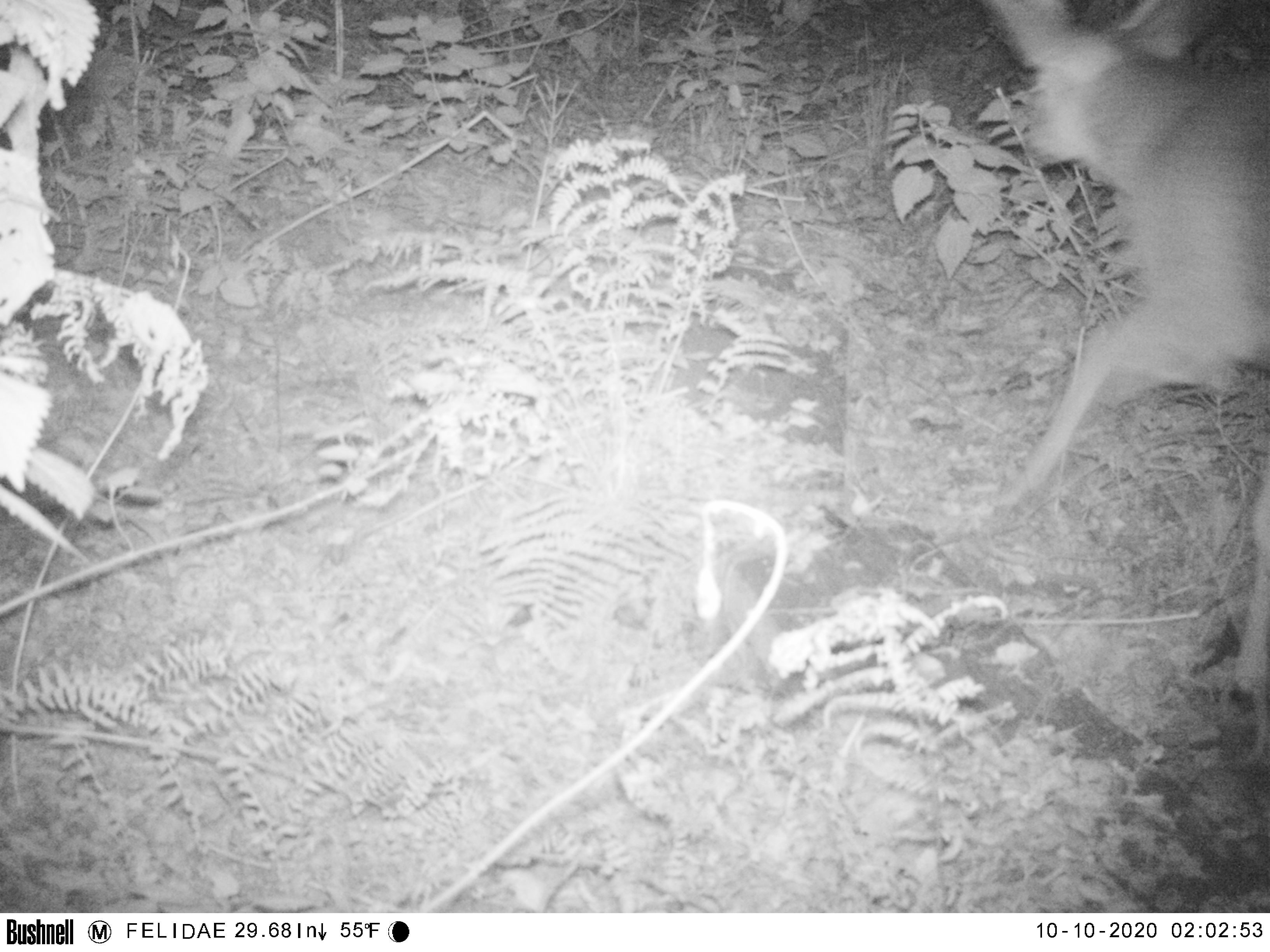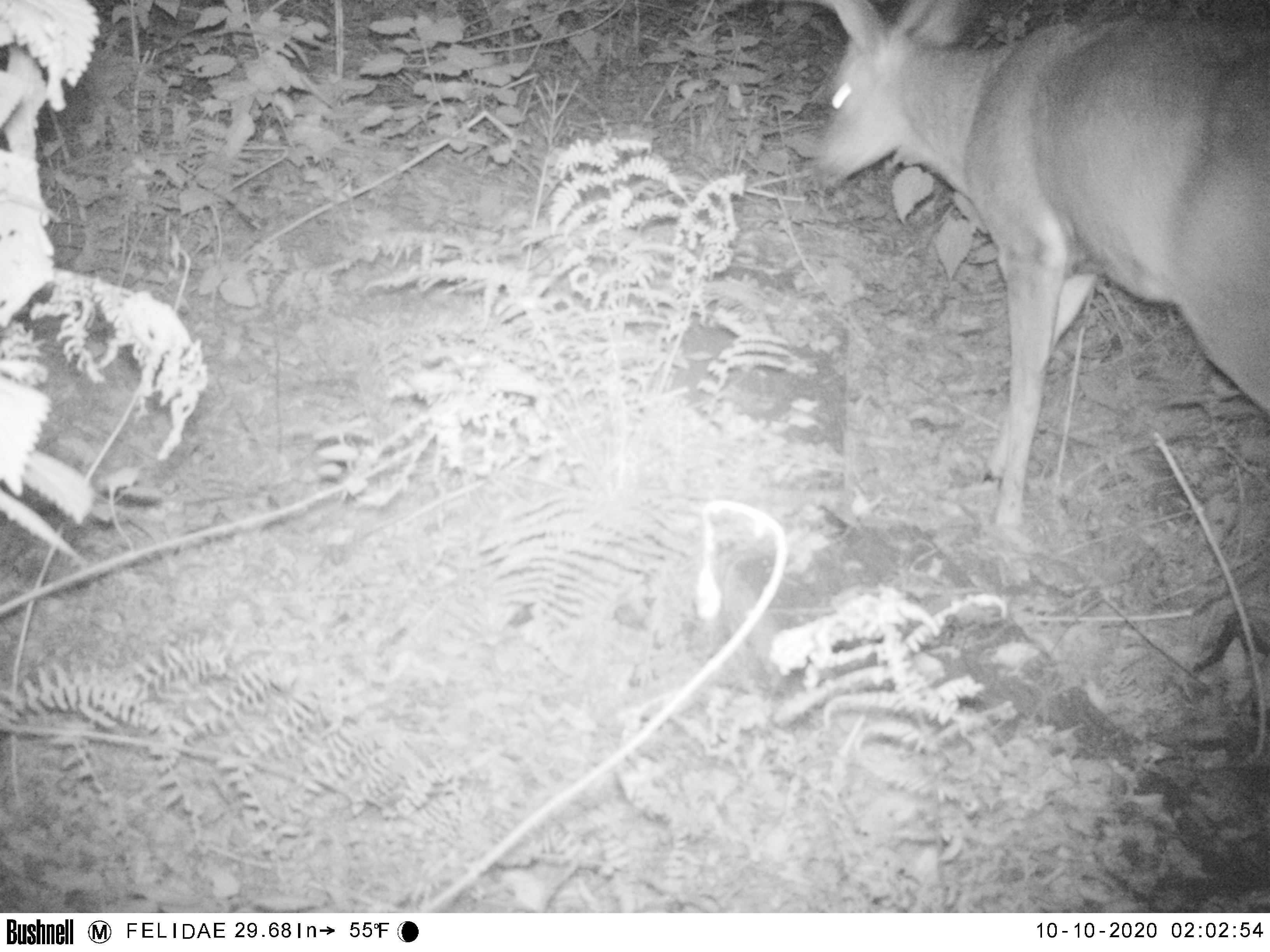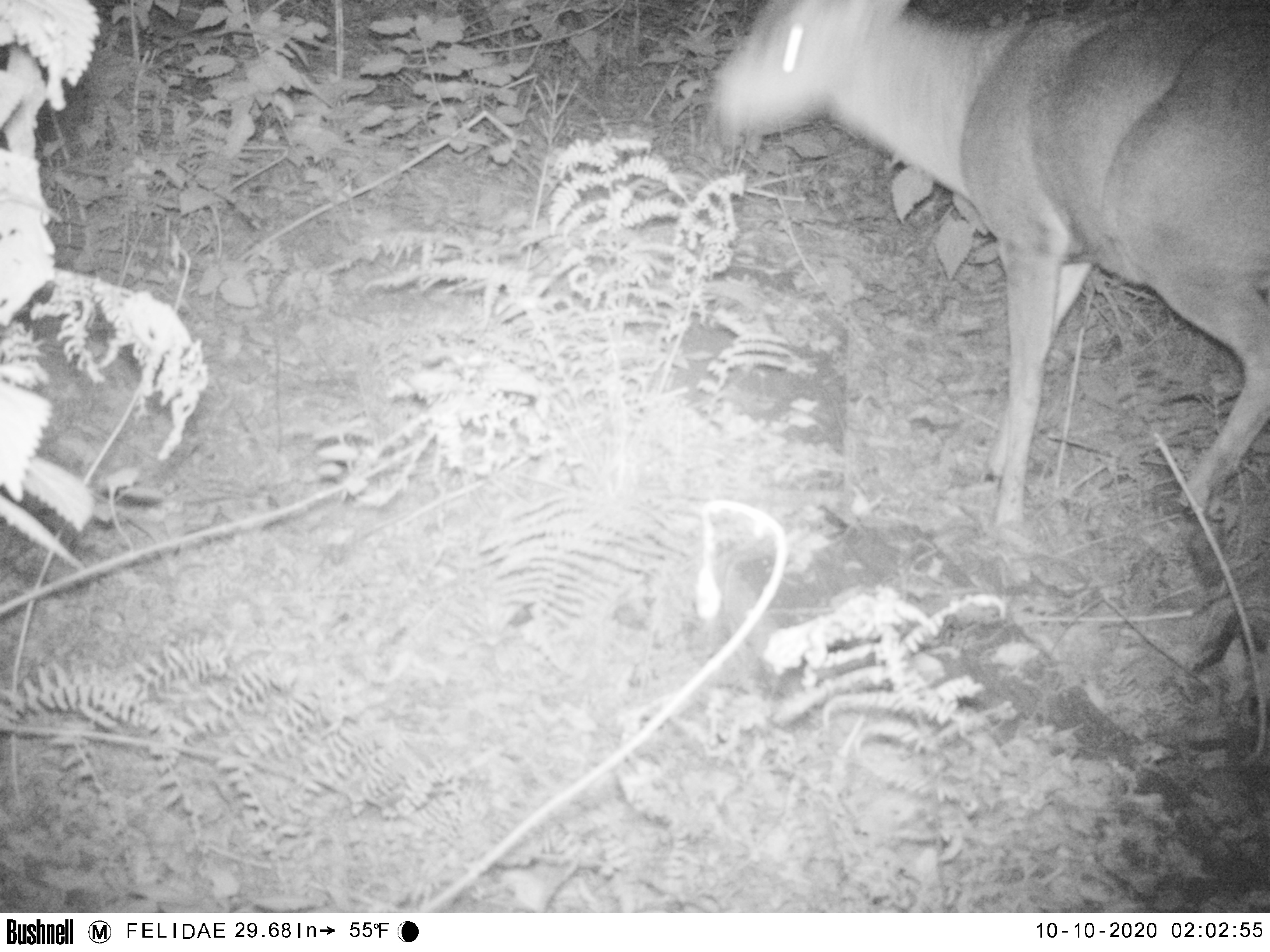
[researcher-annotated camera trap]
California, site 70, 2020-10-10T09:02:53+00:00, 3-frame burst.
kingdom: Animalia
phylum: Chordata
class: Mammalia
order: Artiodactyla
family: Cervidae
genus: Odocoileus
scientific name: Odocoileus hemionus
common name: mule deer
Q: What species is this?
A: Mule deer (Odocoileus hemionus).